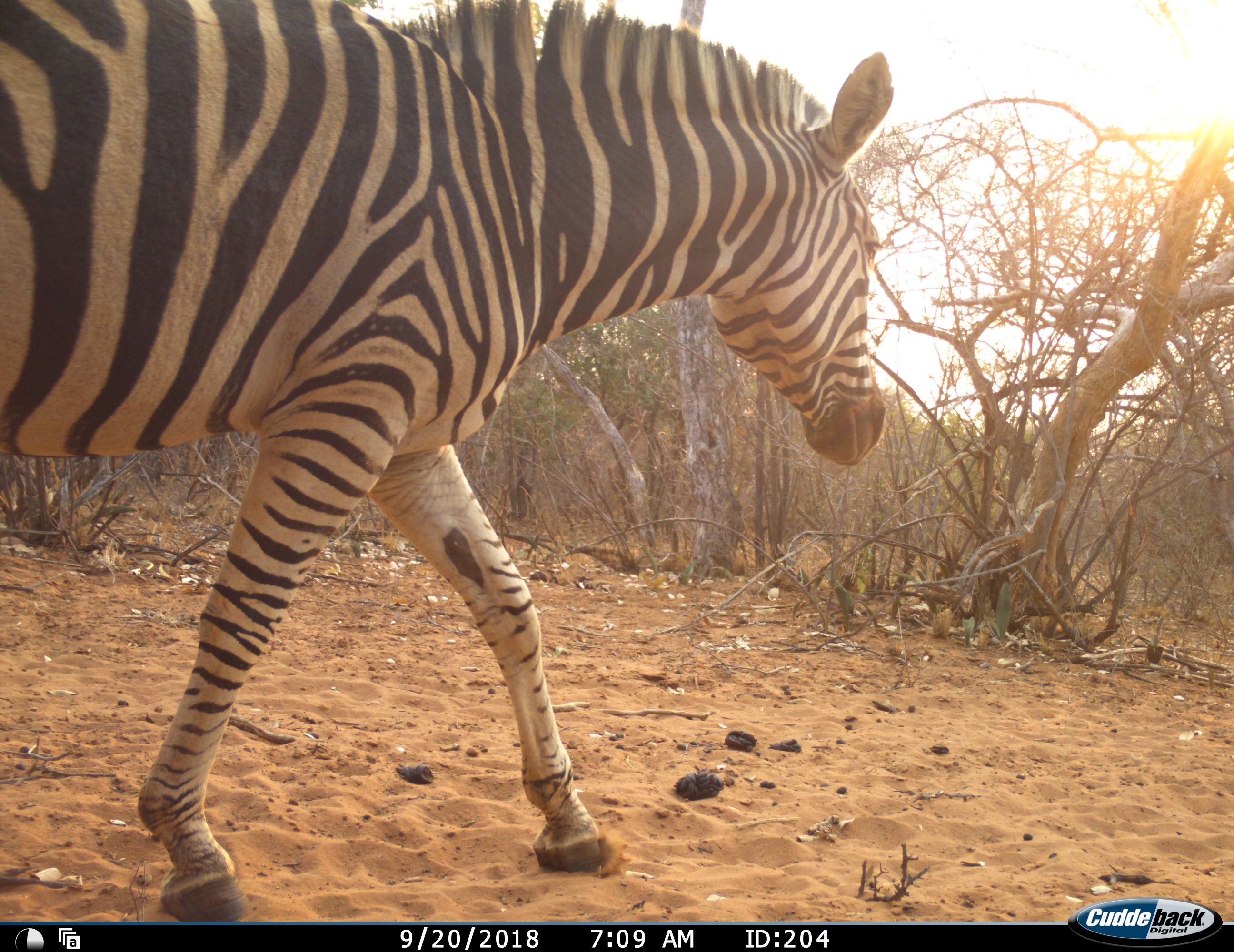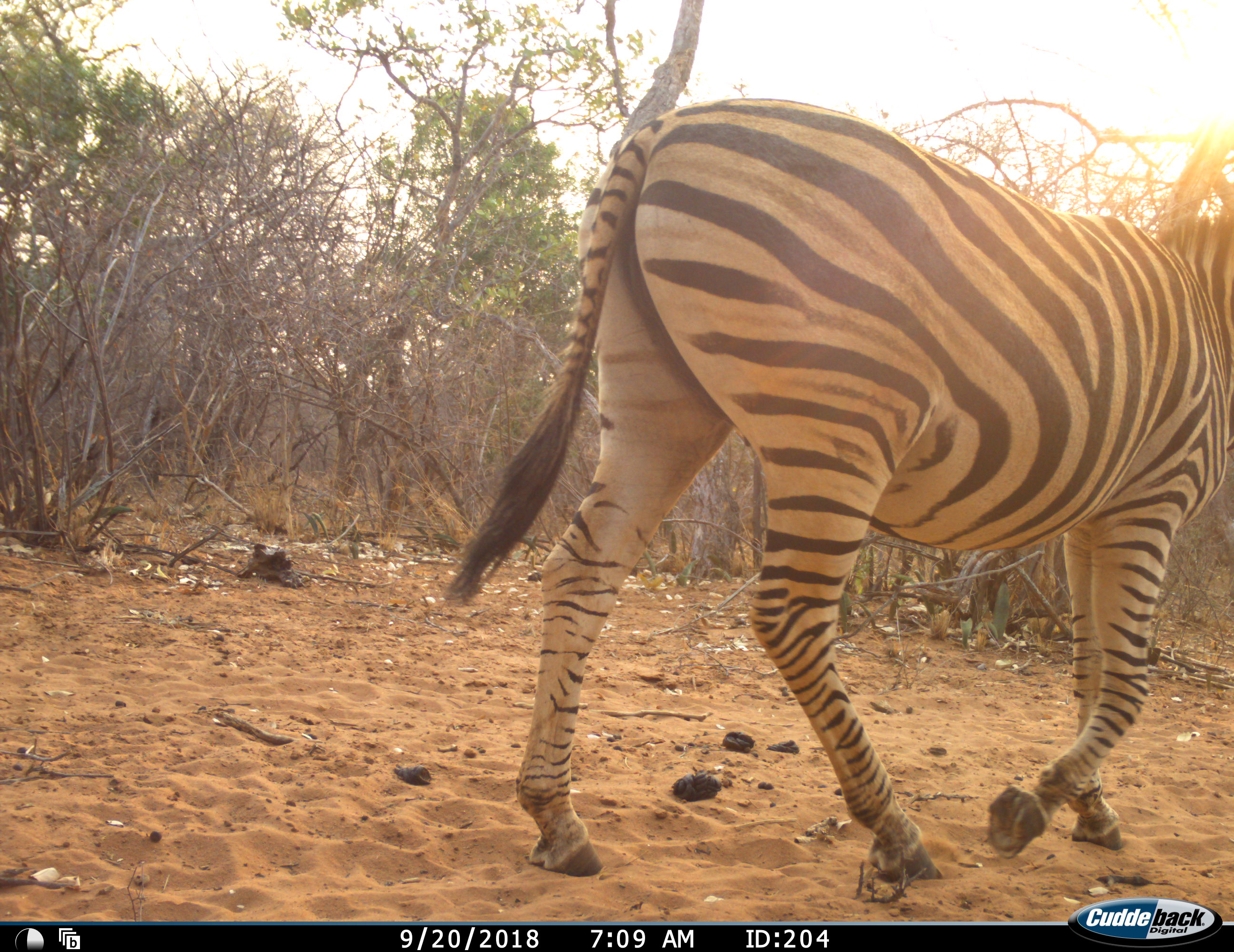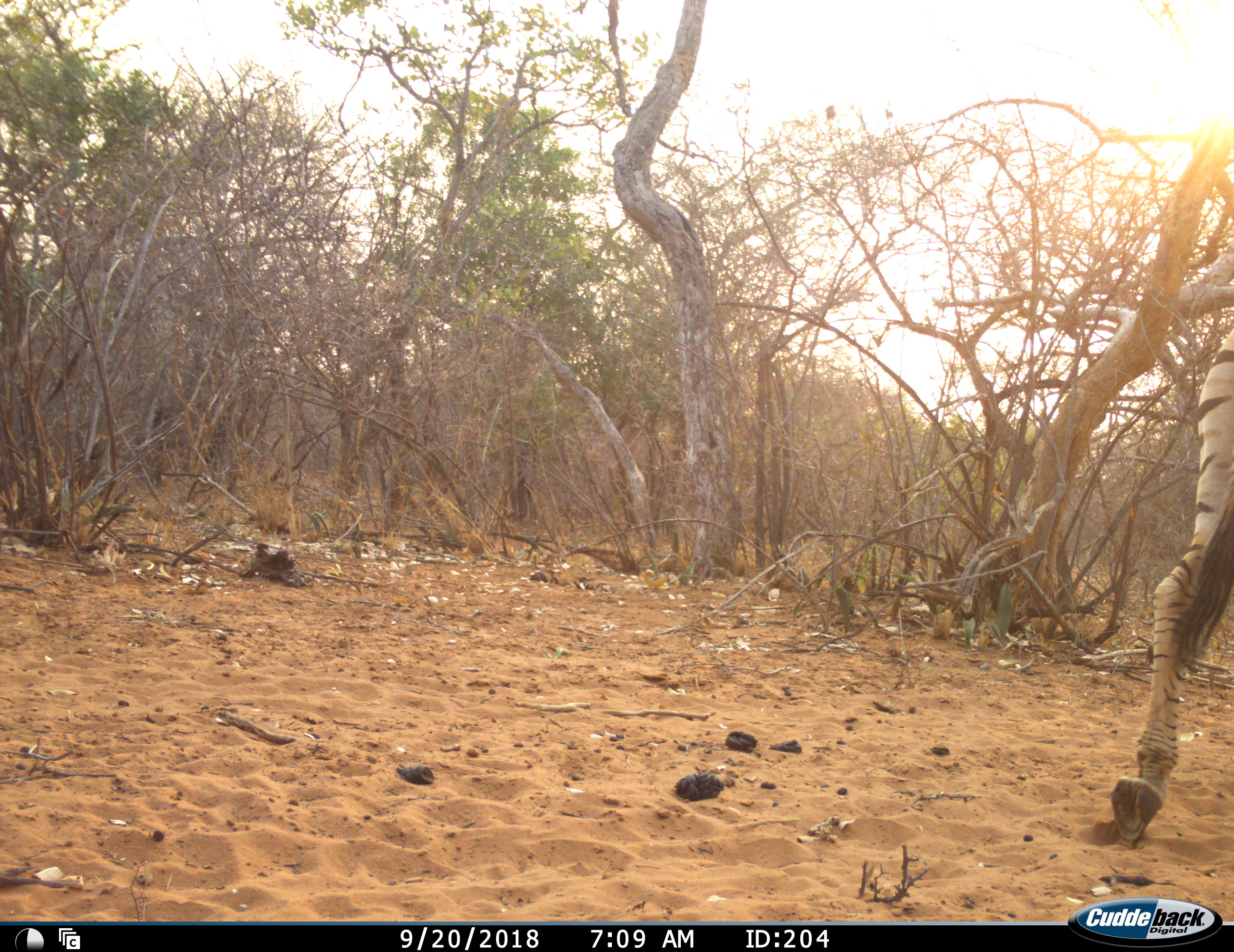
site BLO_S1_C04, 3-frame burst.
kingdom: Animalia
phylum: Chordata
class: Mammalia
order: Perissodactyla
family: Equidae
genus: Equus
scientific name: Equus quagga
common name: plains zebra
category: zebraplains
Zebraplains (plains zebra) (Equus quagga), count 1. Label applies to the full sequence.